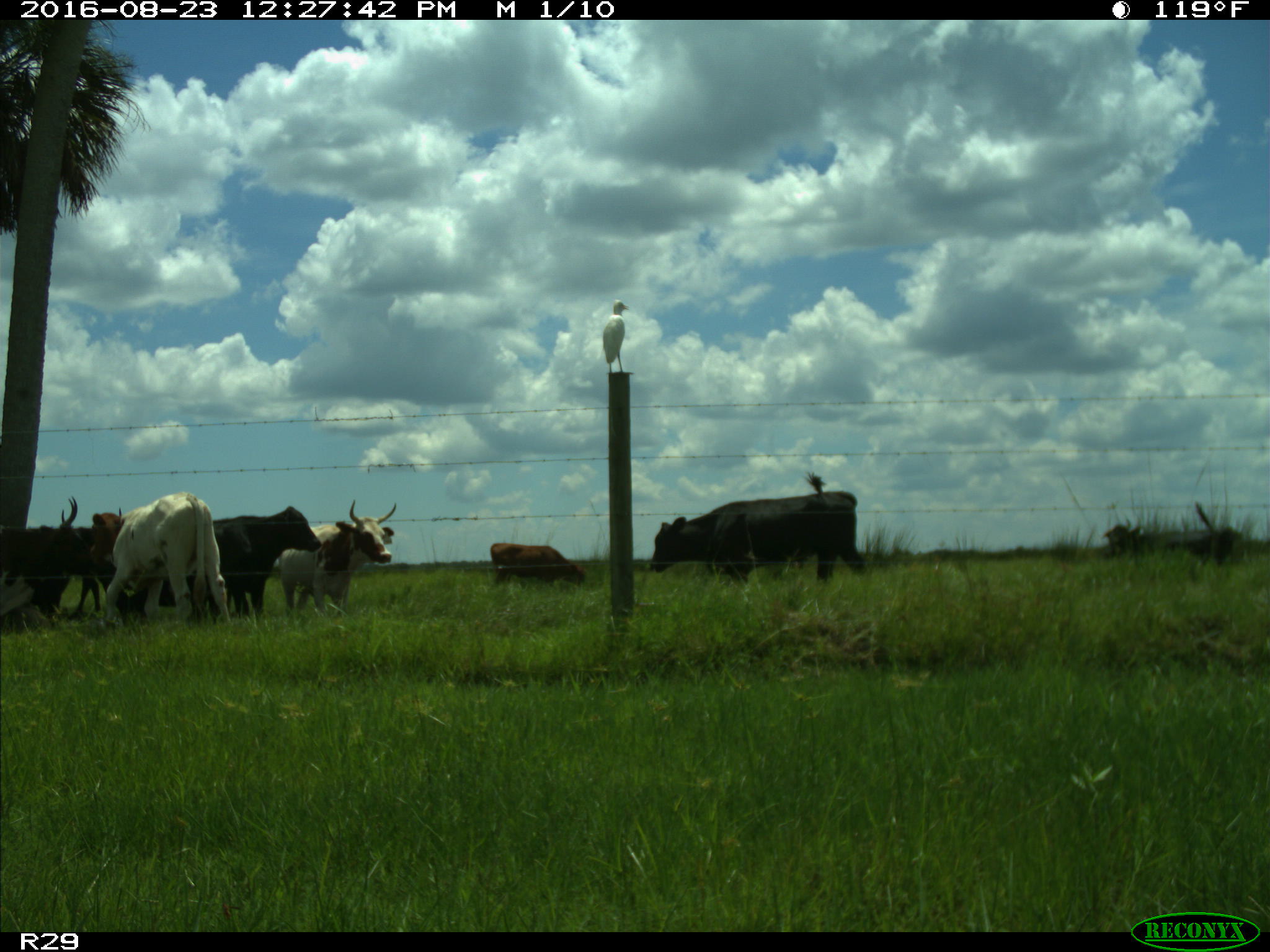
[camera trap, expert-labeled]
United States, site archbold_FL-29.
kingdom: Animalia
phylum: Chordata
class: Mammalia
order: Artiodactyla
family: Bovidae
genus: Bos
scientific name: Bos taurus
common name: domestic cow